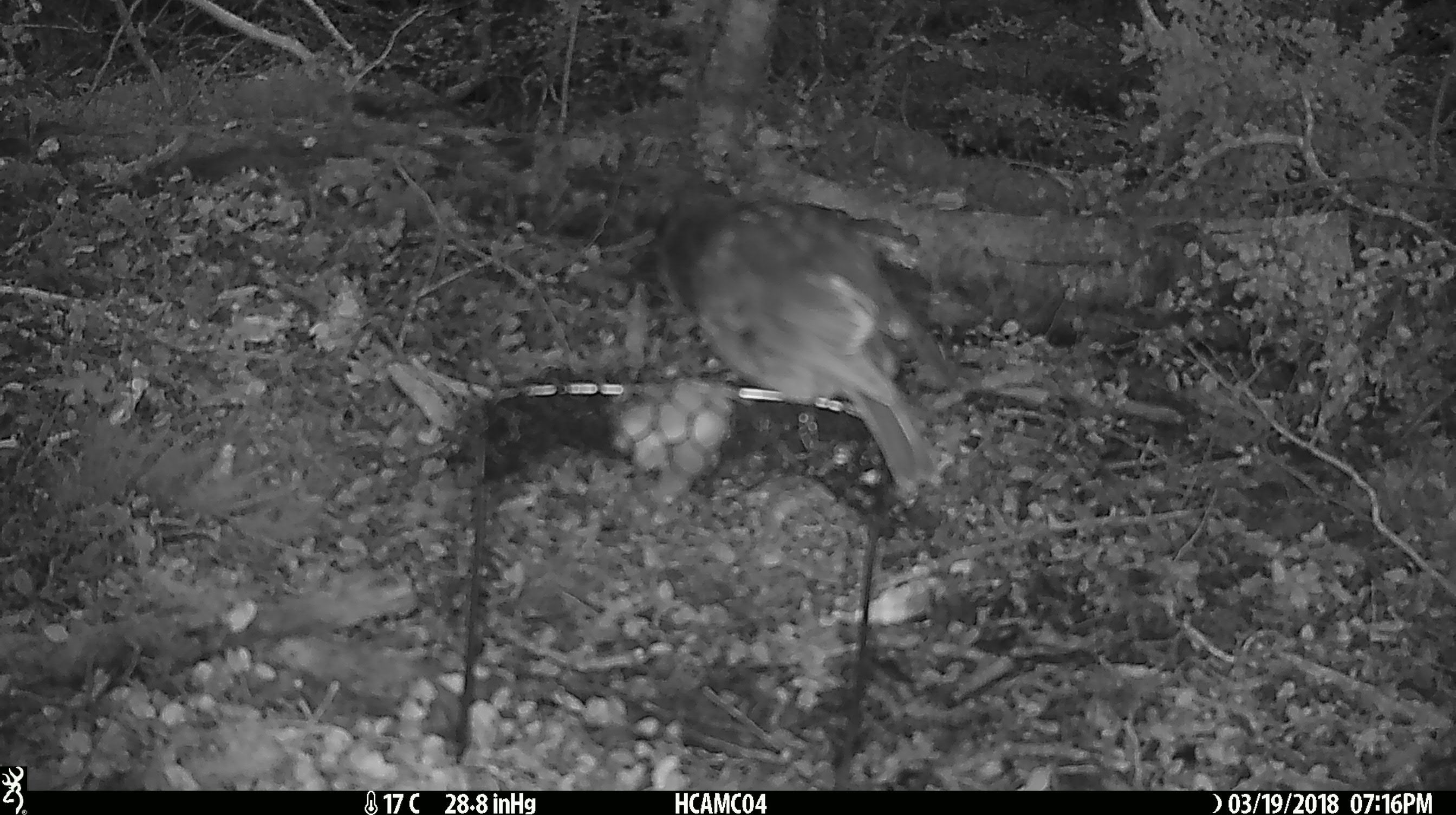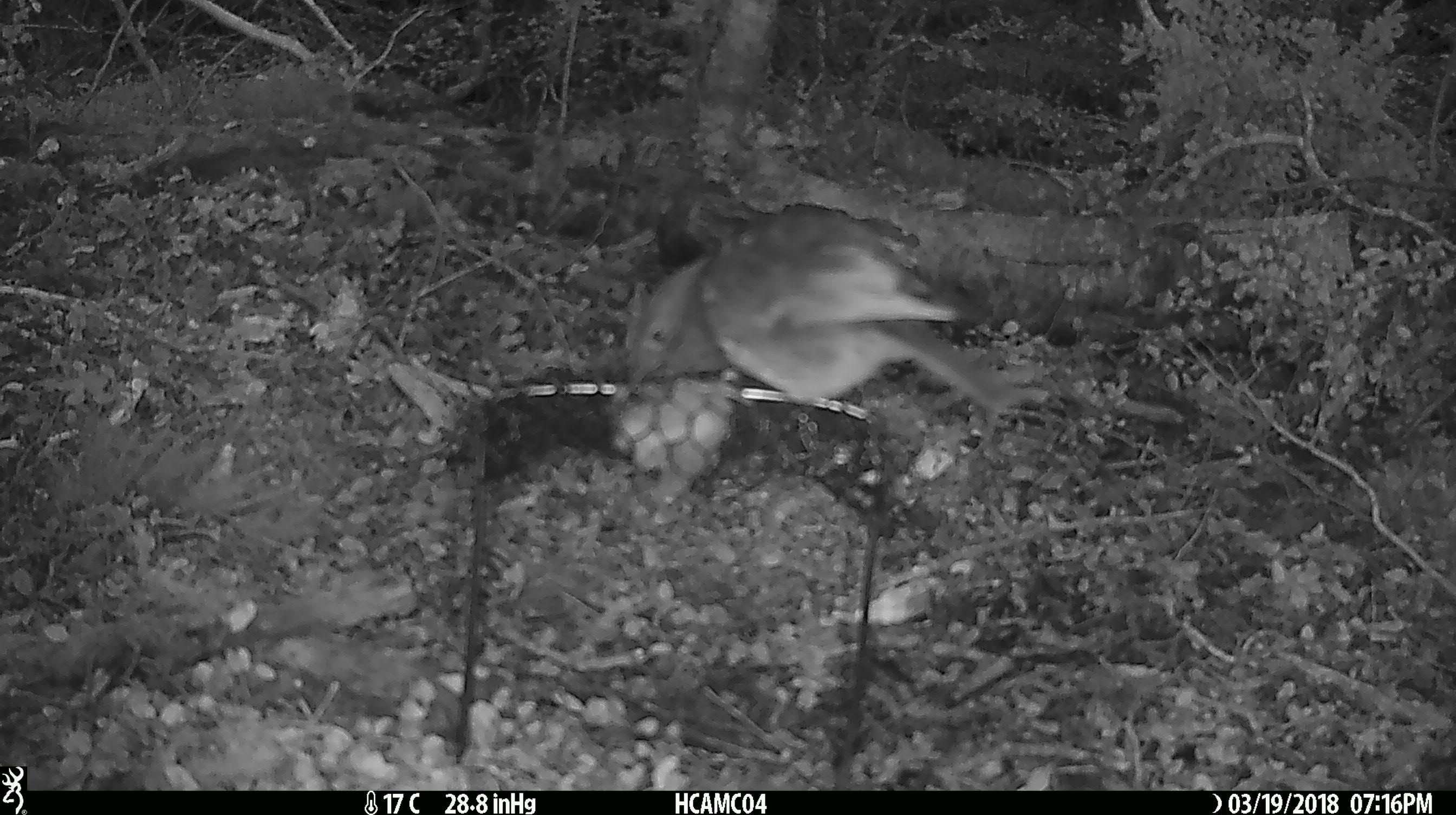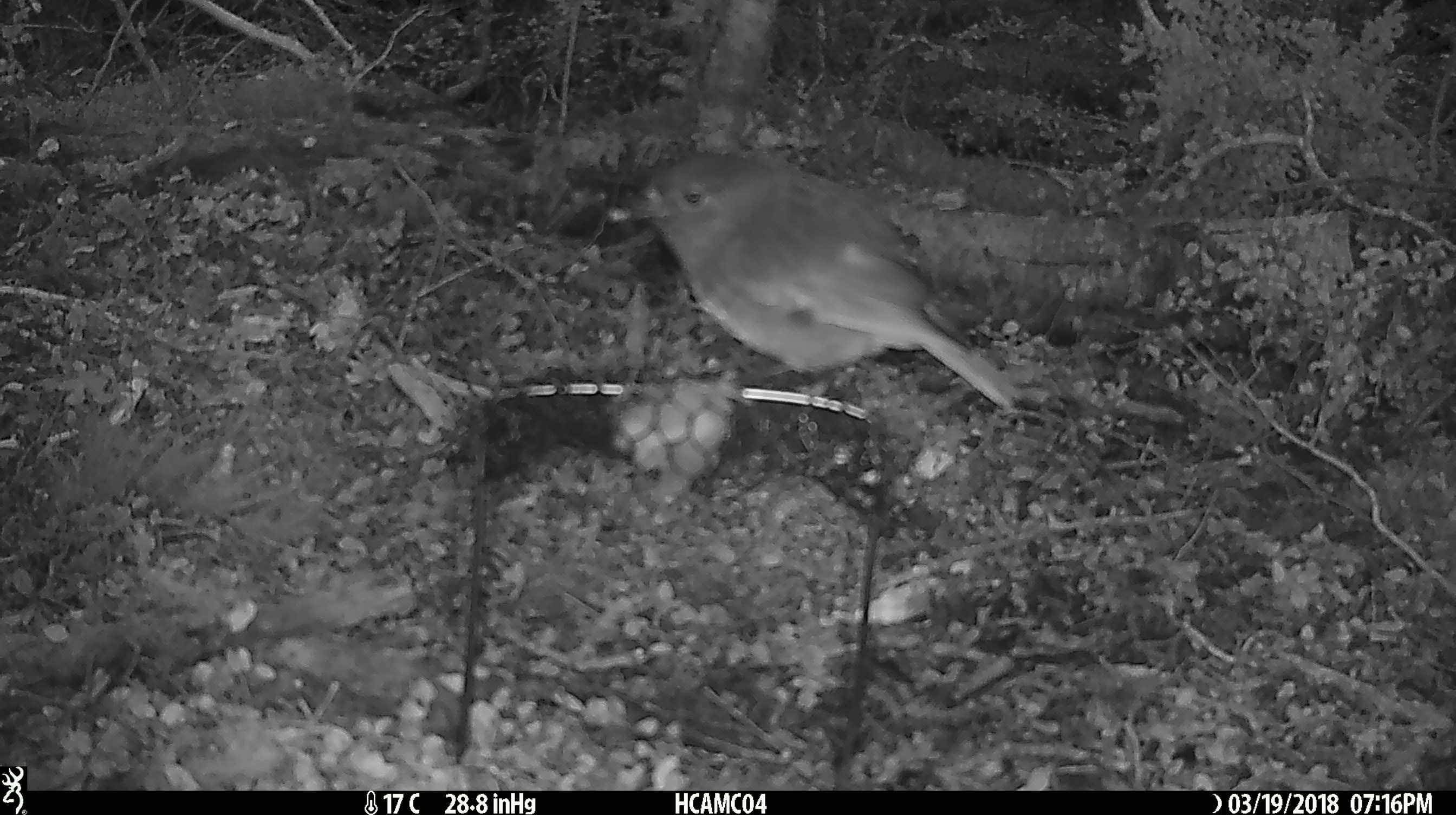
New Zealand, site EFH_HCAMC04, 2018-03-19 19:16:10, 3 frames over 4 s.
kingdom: Animalia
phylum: Chordata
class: Aves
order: Passeriformes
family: Petroicidae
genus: Petroica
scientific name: Petroica australis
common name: new zealand robin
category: robin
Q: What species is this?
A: Robin (new zealand robin) (Petroica australis).